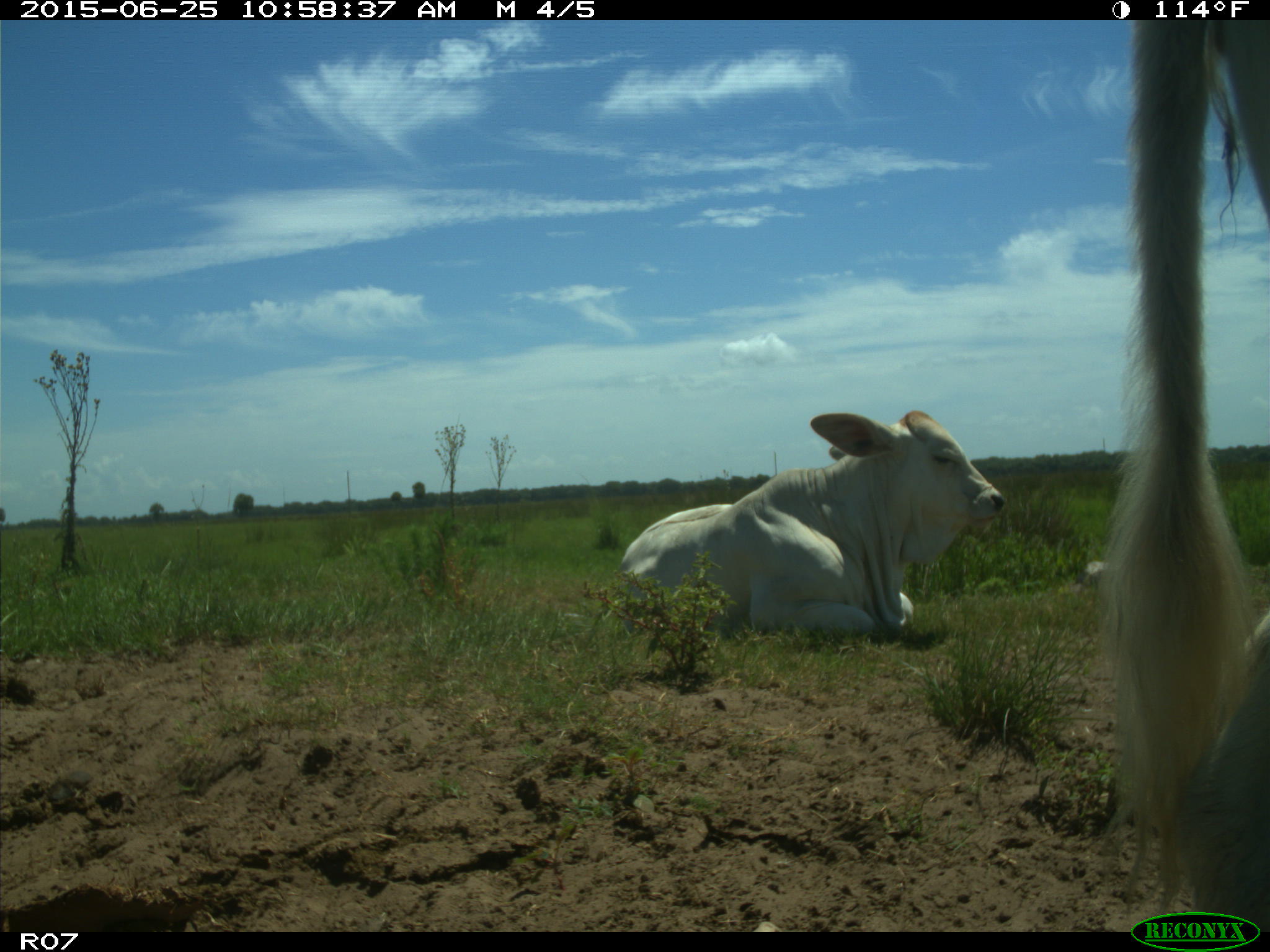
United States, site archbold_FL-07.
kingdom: Animalia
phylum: Chordata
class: Mammalia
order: Artiodactyla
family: Bovidae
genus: Bos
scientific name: Bos taurus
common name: domestic cow